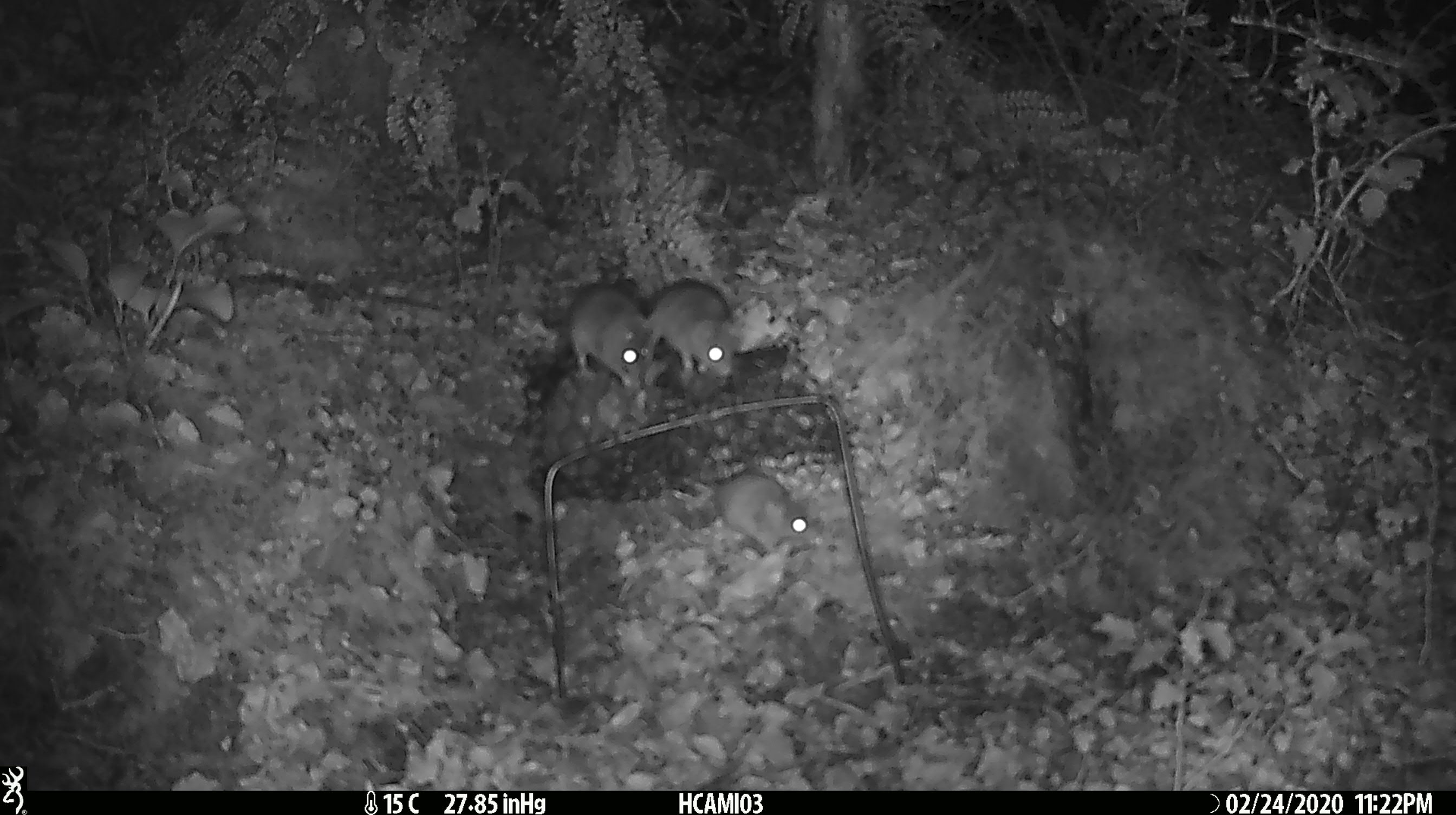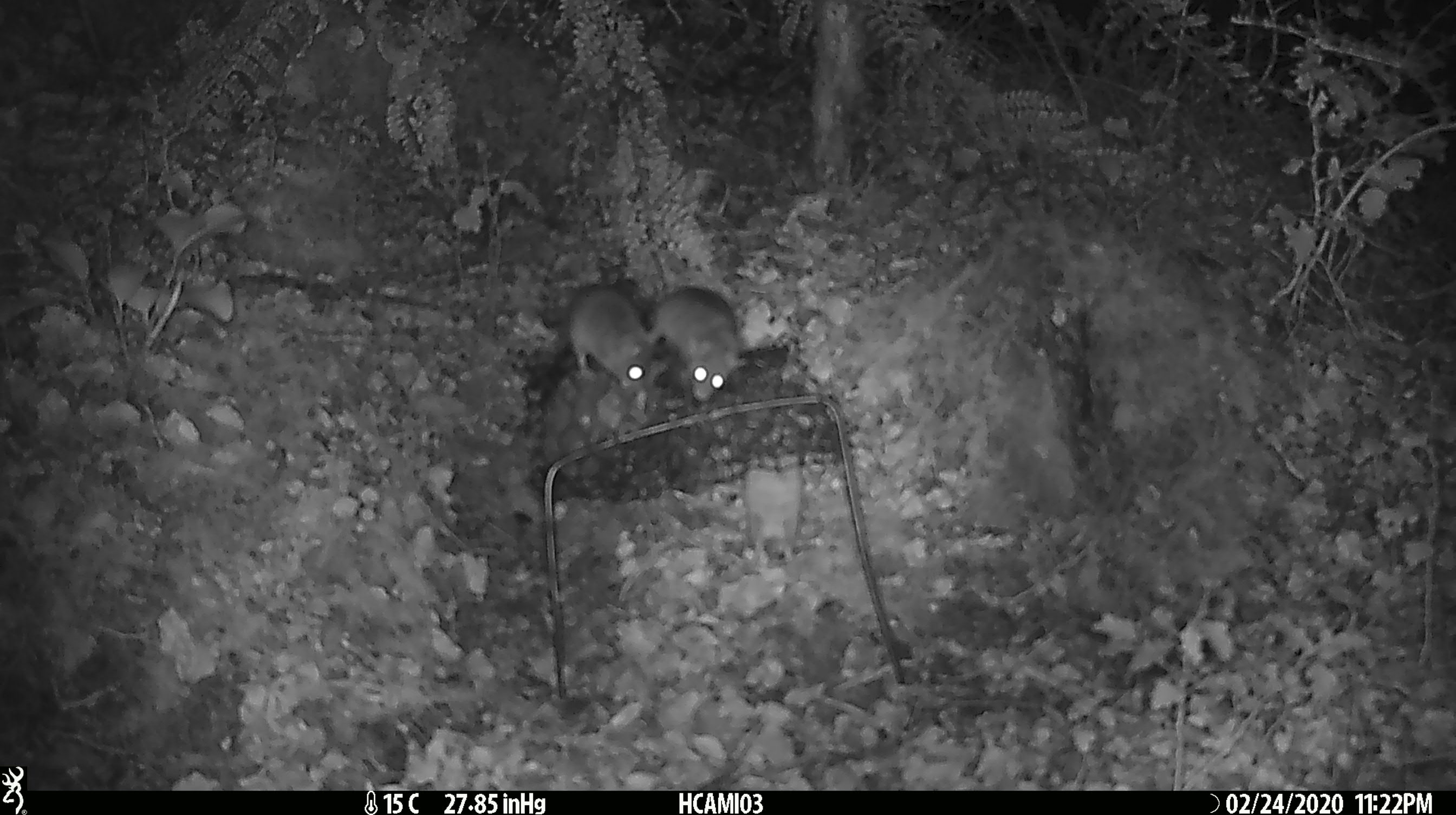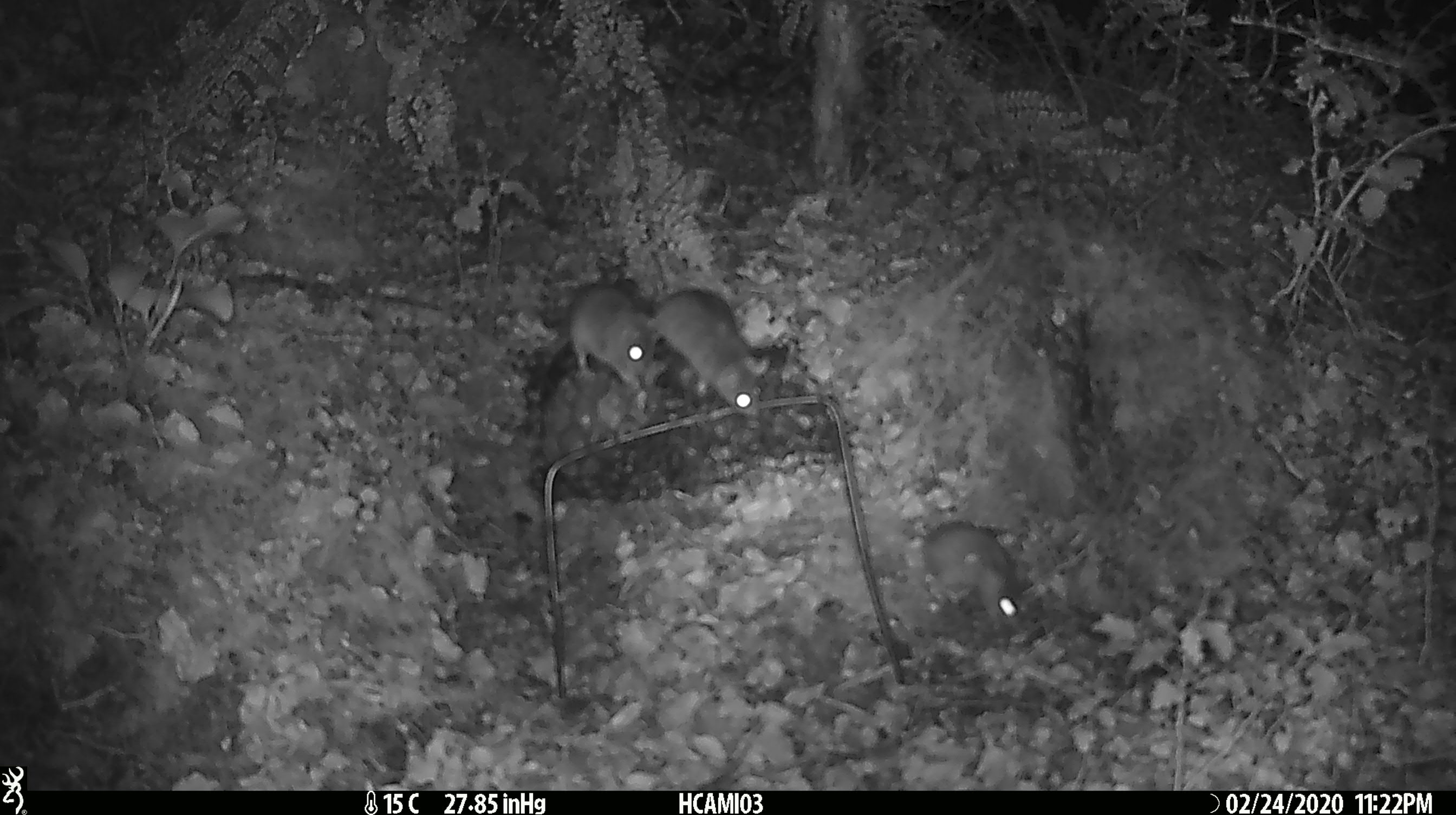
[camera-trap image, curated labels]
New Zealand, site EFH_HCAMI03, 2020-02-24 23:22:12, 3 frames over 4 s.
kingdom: Animalia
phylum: Chordata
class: Mammalia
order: Rodentia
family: Muridae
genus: Mus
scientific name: Mus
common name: mouse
Mouse (Mus).